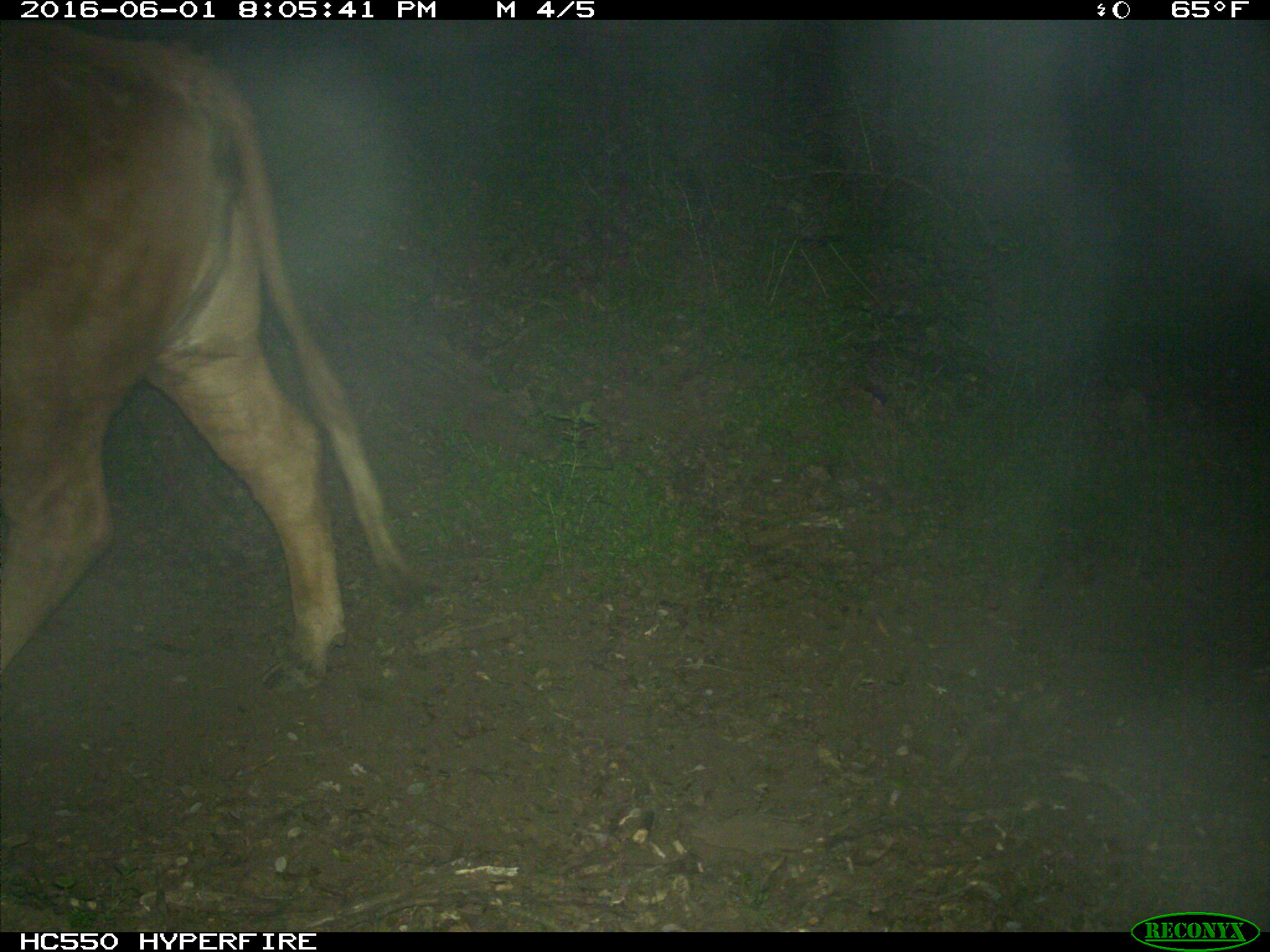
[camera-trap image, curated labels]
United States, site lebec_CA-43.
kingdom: Animalia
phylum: Chordata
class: Mammalia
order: Artiodactyla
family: Bovidae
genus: Bos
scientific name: Bos taurus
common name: domestic cow